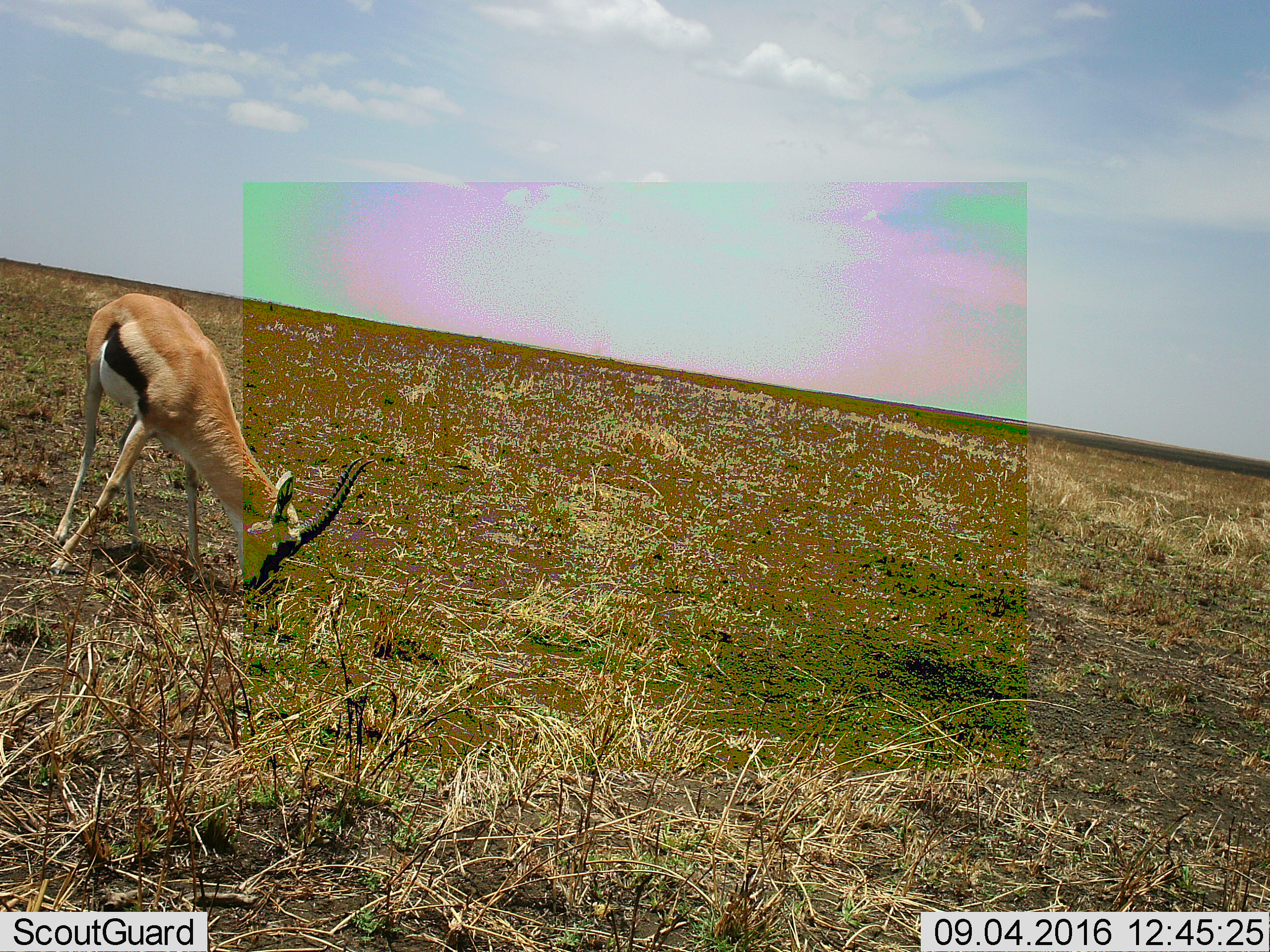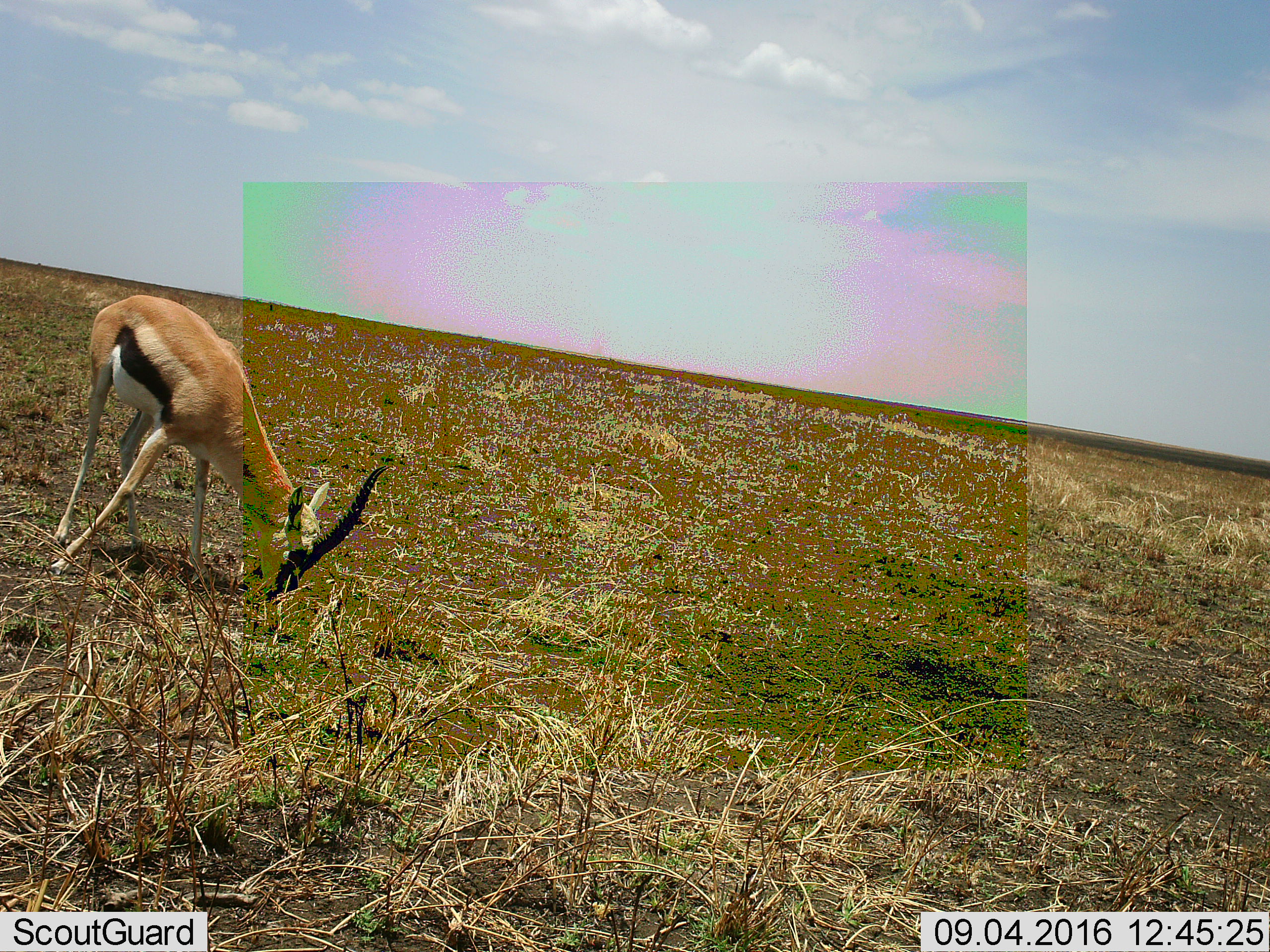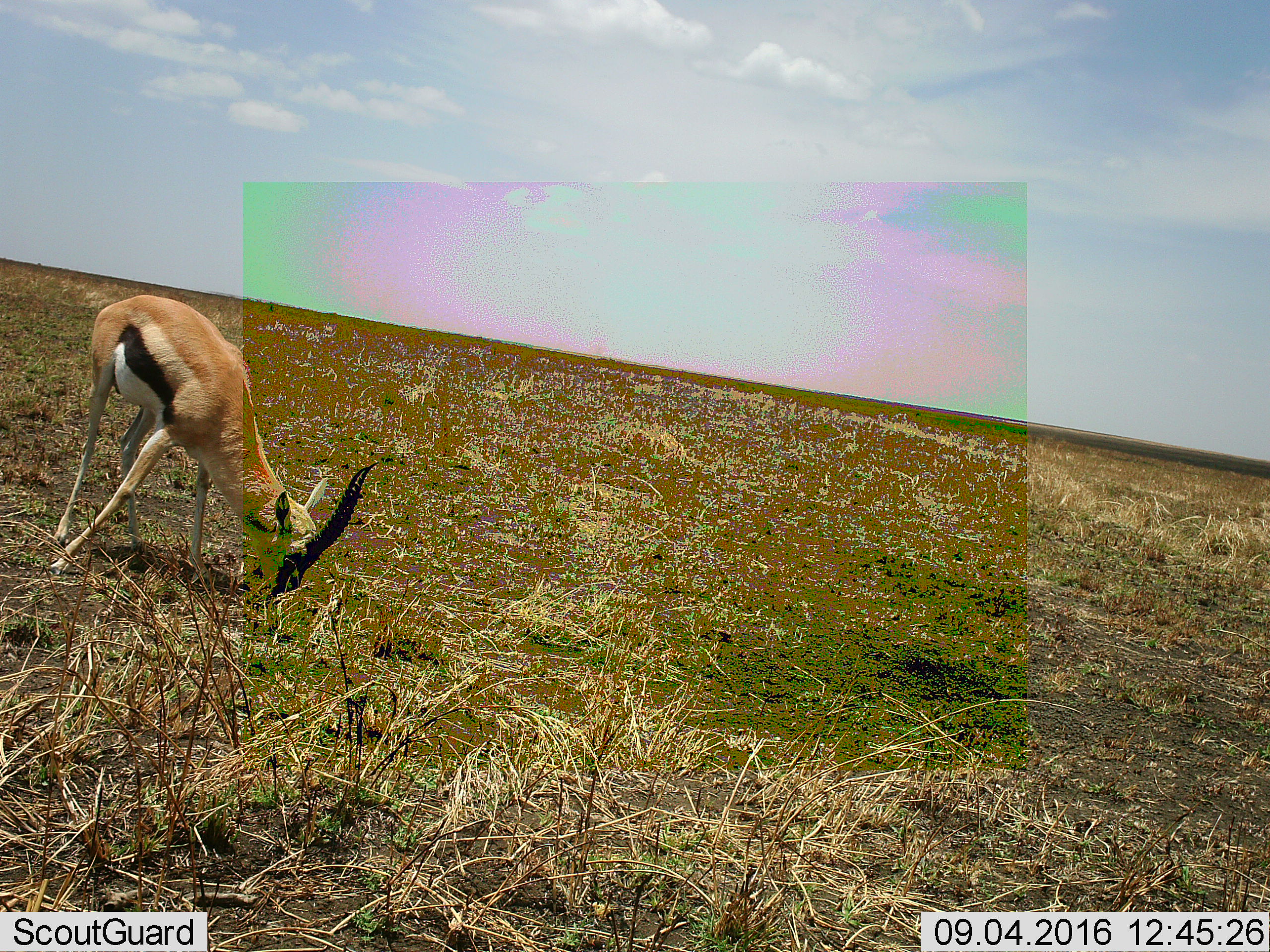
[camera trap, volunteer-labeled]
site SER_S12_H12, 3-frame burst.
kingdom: Animalia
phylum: Chordata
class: Mammalia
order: Artiodactyla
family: Bovidae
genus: Eudorcas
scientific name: Eudorcas thomsonii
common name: thomson's gazelle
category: gazellethomsons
Gazellethomsons (thomson's gazelle) (Eudorcas thomsonii), count 1. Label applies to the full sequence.